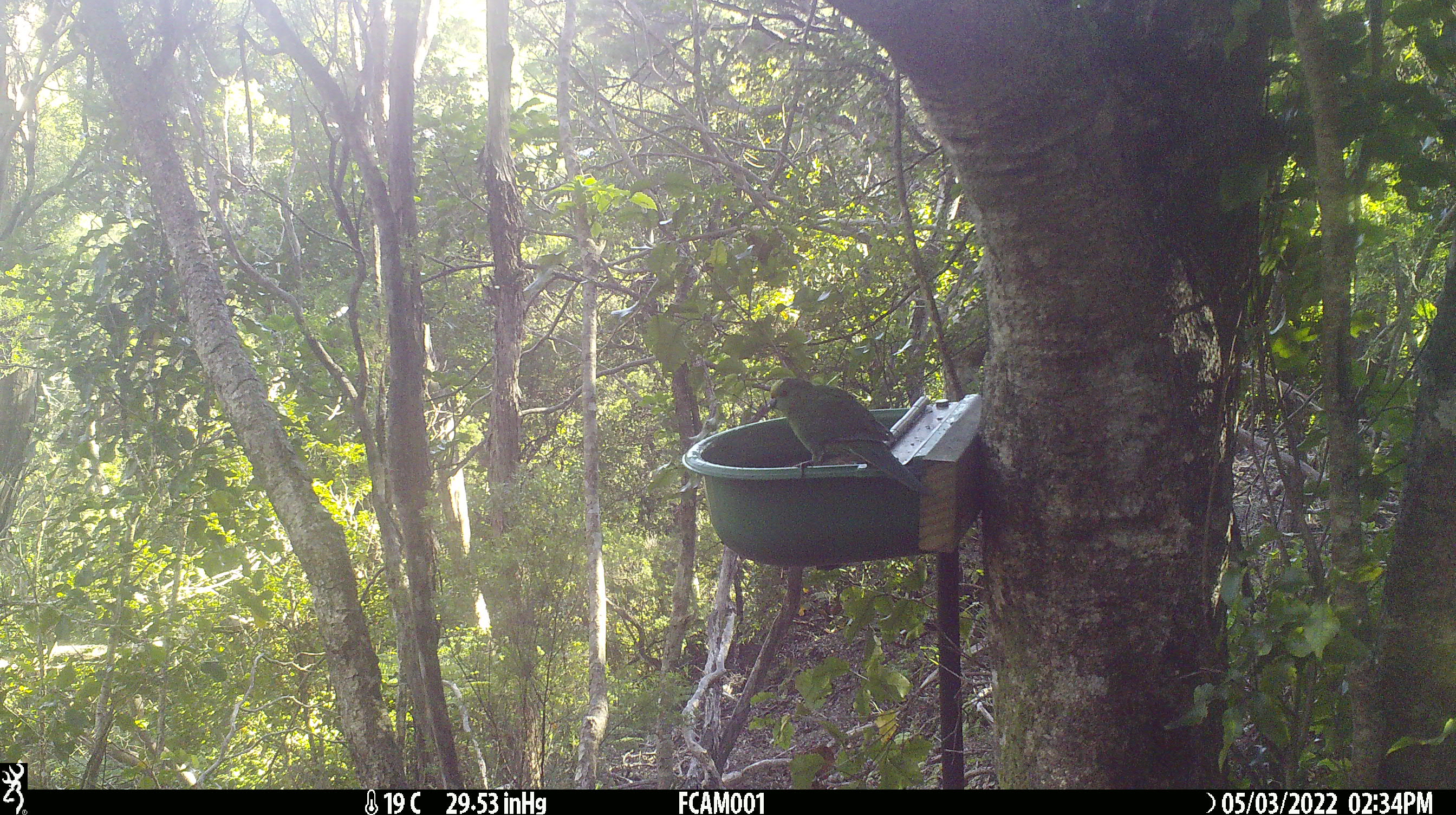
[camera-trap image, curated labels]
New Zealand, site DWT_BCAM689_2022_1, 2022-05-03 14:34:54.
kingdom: Animalia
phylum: Chordata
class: Aves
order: Psittaciformes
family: Psittaculidae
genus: Cyanoramphus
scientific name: Cyanoramphus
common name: parakeet